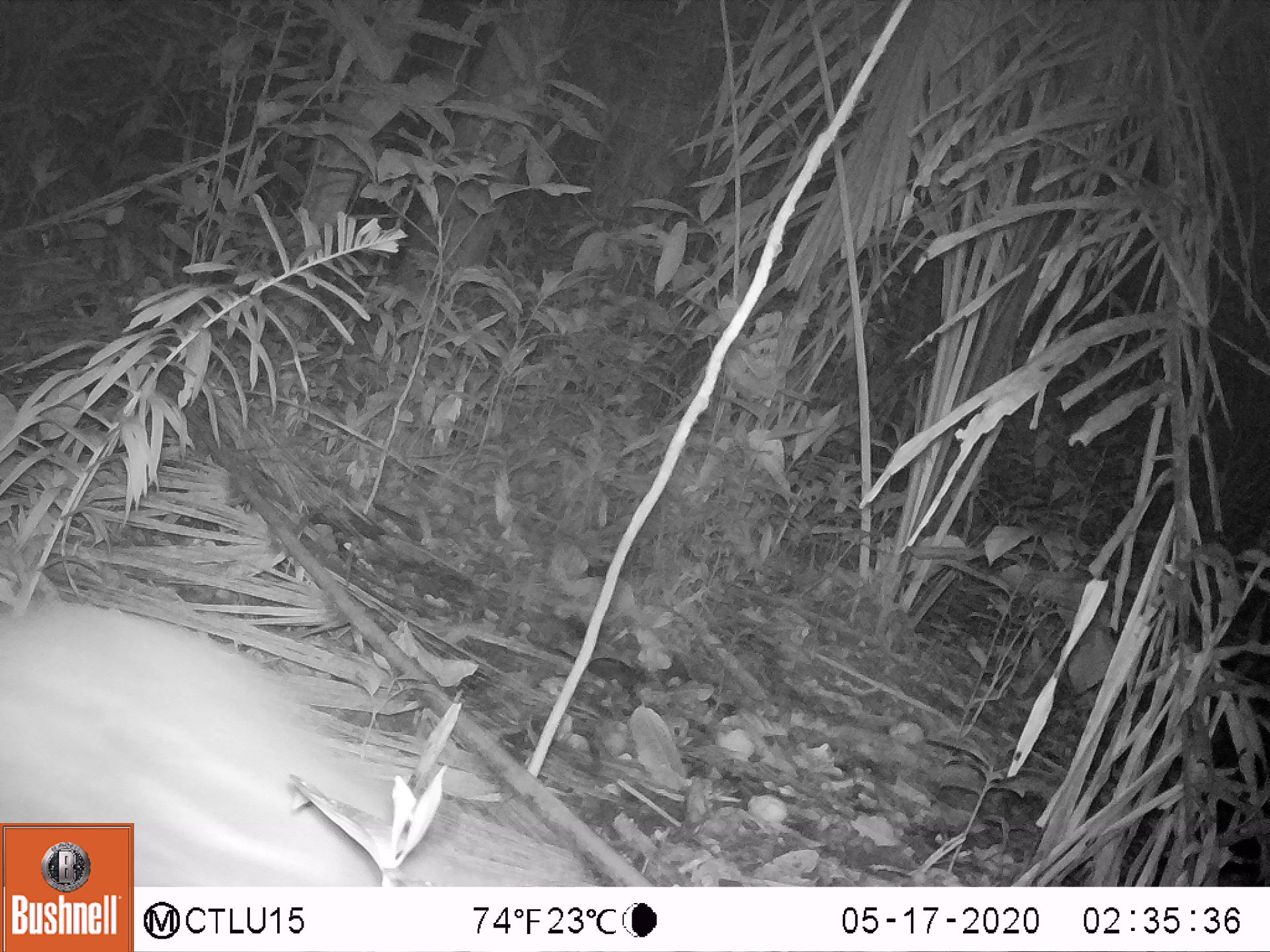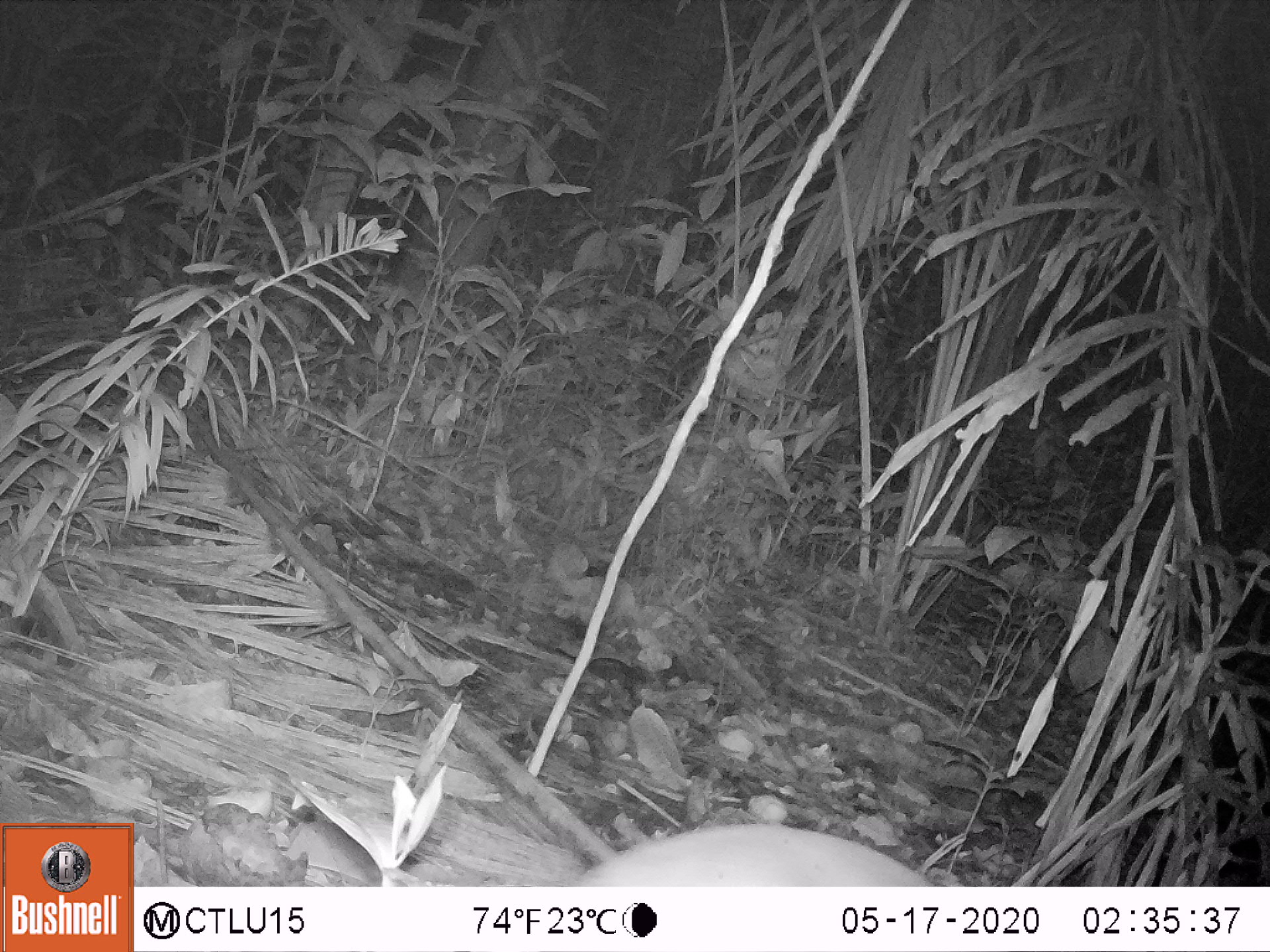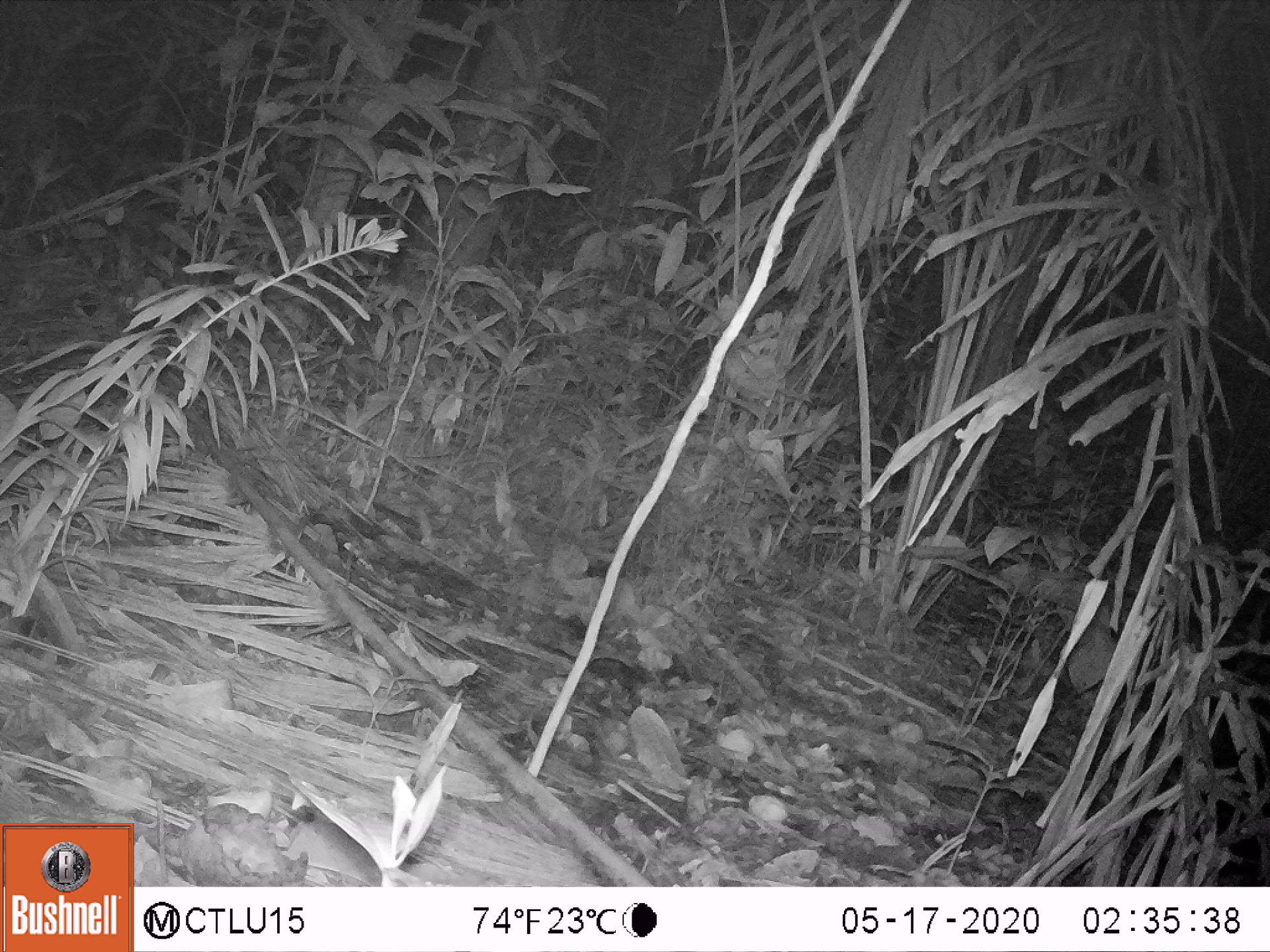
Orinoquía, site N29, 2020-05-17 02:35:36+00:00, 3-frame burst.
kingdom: Animalia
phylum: Chordata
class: Mammalia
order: Rodentia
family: Cuniculidae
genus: Cuniculus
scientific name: Cuniculus paca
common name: spotted paca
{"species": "spotted paca (Cuniculus paca)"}